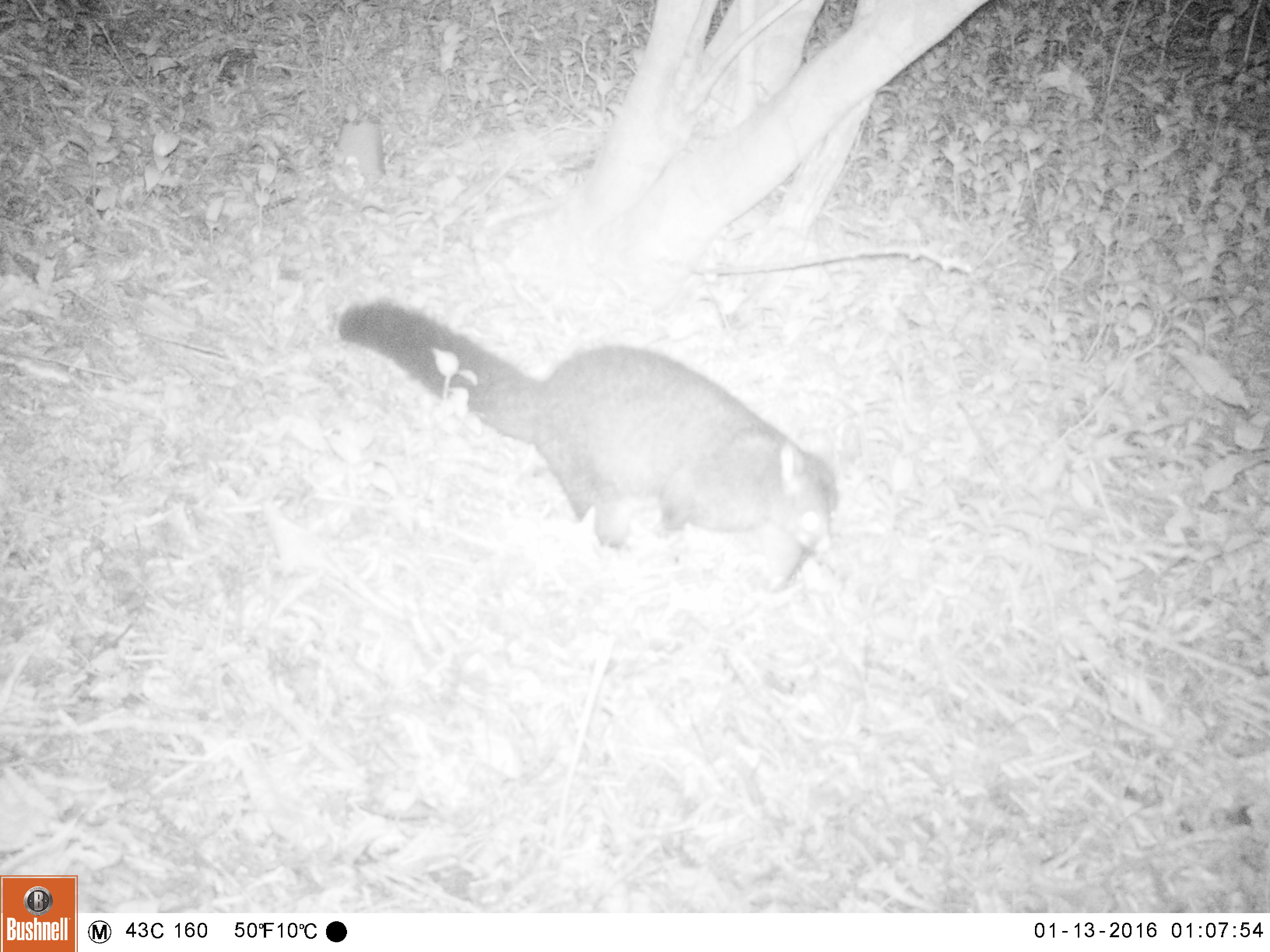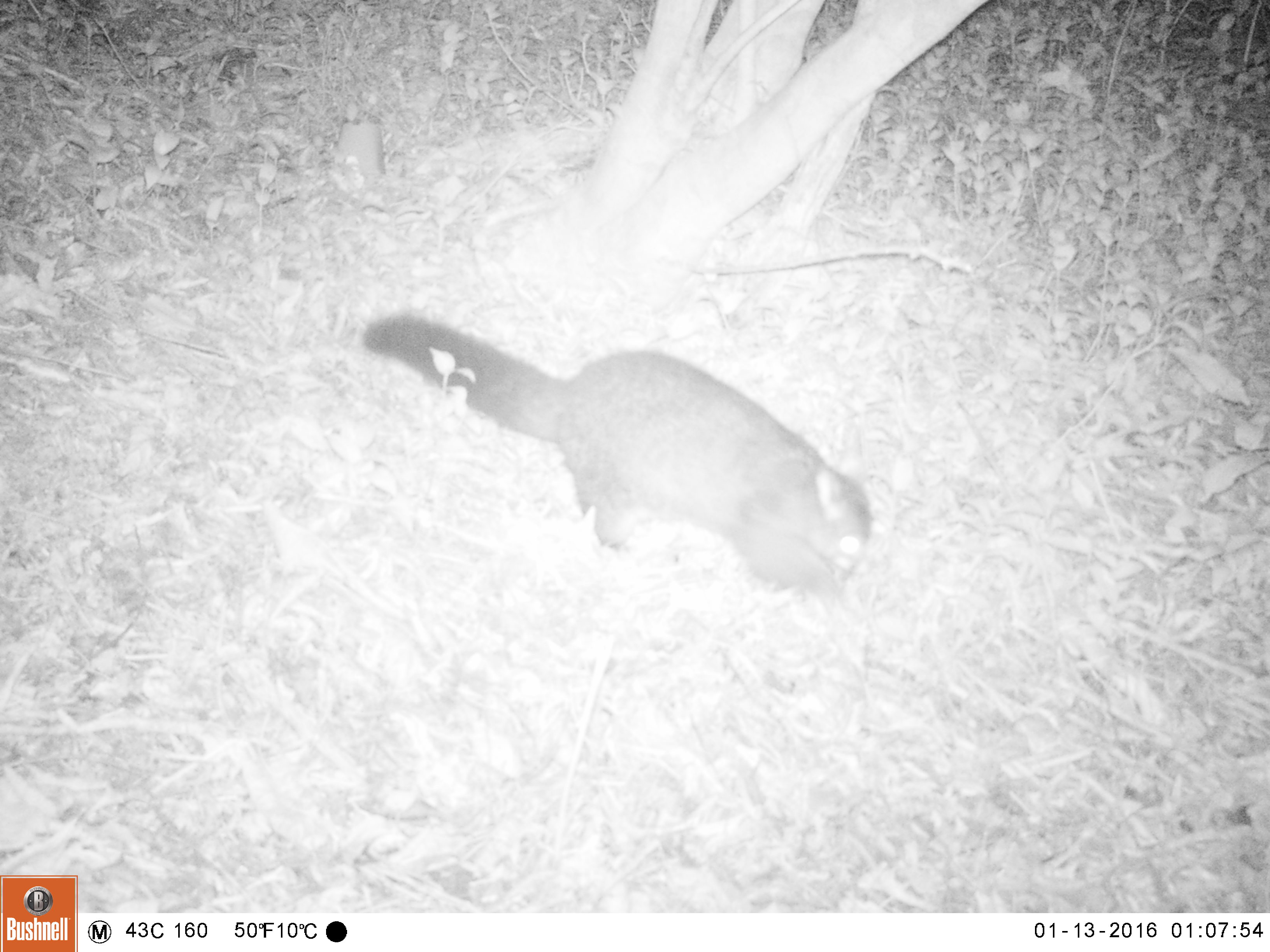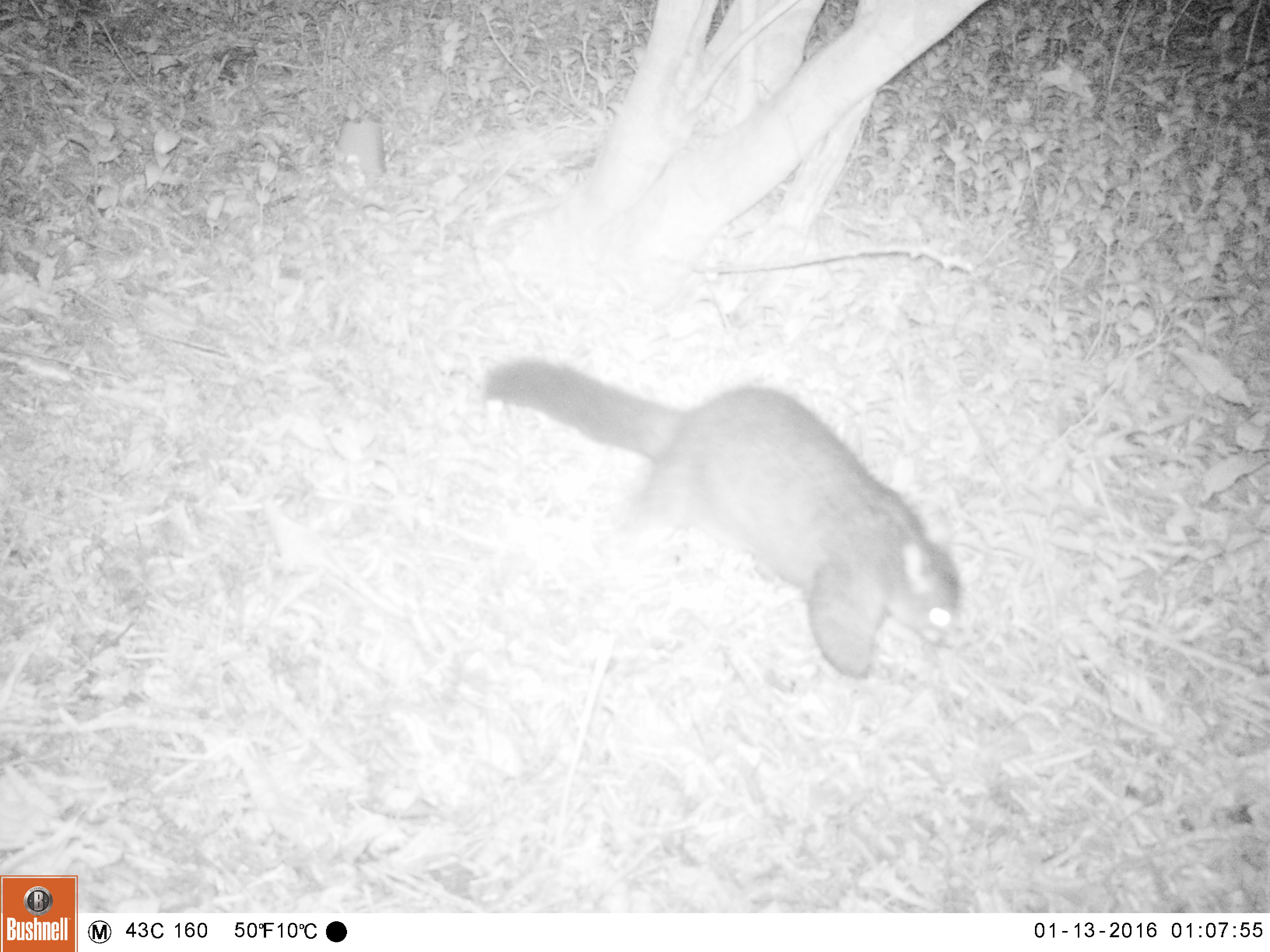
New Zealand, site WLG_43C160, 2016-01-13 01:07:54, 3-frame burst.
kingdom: Animalia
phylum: Chordata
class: Mammalia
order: Diprotodontia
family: Phalangeridae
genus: Trichosurus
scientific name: Trichosurus vulpecula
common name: common brushtail possum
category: possum